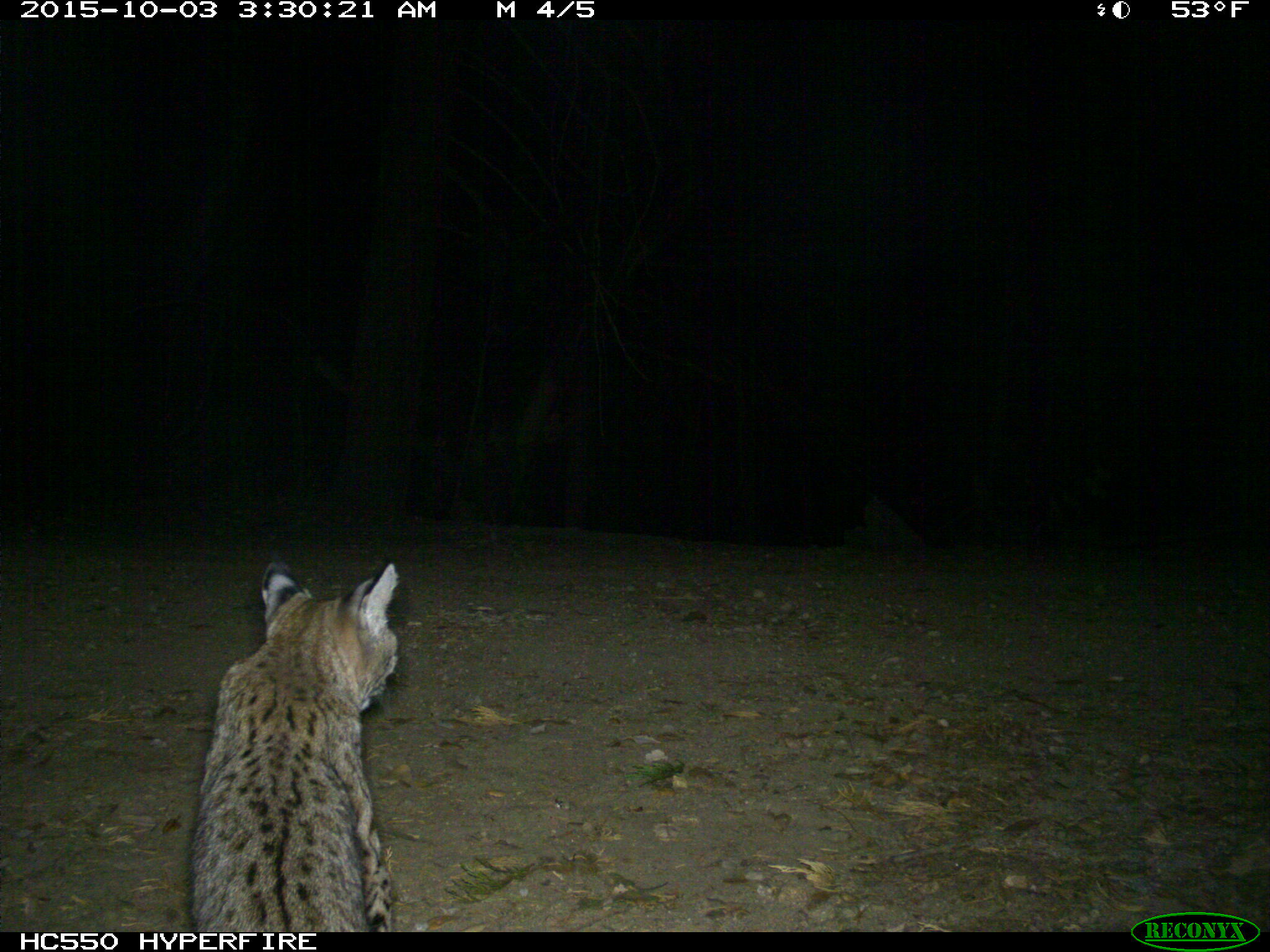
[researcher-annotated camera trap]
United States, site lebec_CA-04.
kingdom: Animalia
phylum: Chordata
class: Mammalia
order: Carnivora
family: Felidae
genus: Lynx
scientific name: Lynx rufus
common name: bobcat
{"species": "Lynx rufus (bobcat)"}